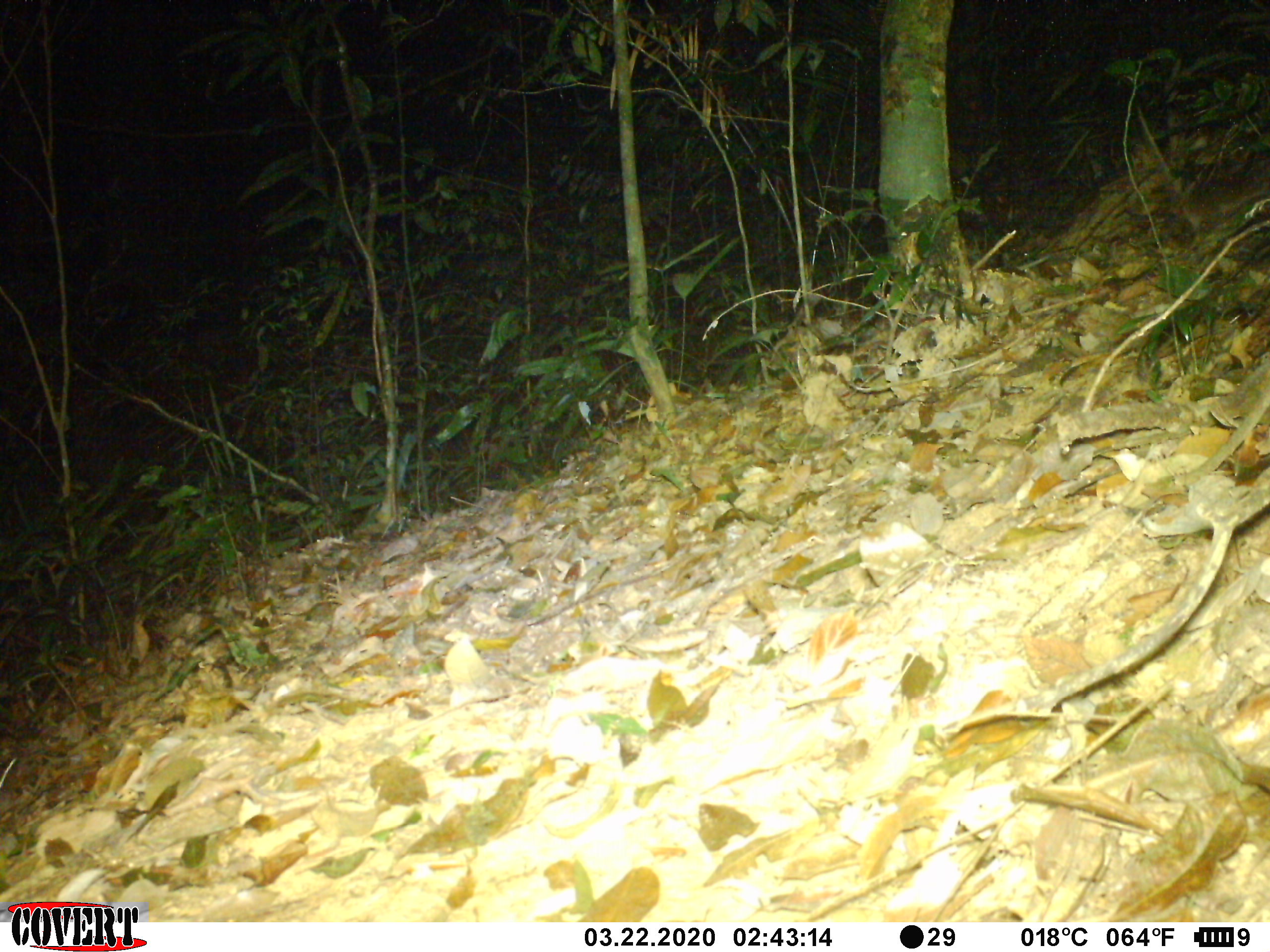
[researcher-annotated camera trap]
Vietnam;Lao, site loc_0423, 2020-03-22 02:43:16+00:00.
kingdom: Animalia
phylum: Chordata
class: Mammalia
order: Rodentia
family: Muridae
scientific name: Muridae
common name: old-world mice and rats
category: unidentified murid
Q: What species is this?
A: Unidentified murid (old-world mice and rats) (Muridae).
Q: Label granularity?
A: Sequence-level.